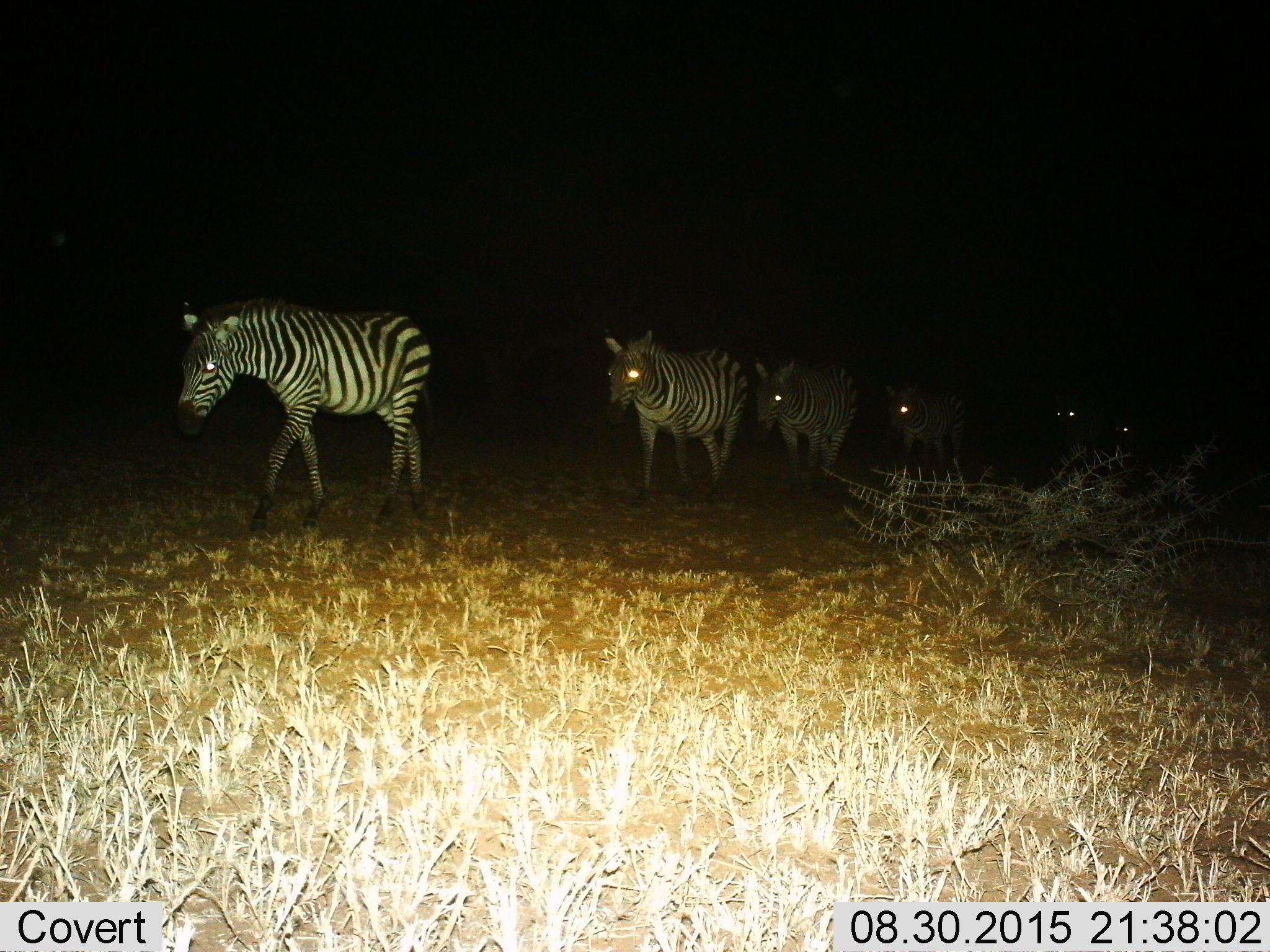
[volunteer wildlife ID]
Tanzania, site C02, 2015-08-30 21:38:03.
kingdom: Animalia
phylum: Chordata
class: Mammalia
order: Perissodactyla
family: Equidae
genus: Equus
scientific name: Equus quagga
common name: plains zebra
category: zebra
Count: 6.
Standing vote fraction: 0%.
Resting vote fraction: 0%.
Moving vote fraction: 100%.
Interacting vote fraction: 0%.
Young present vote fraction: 6%.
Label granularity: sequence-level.